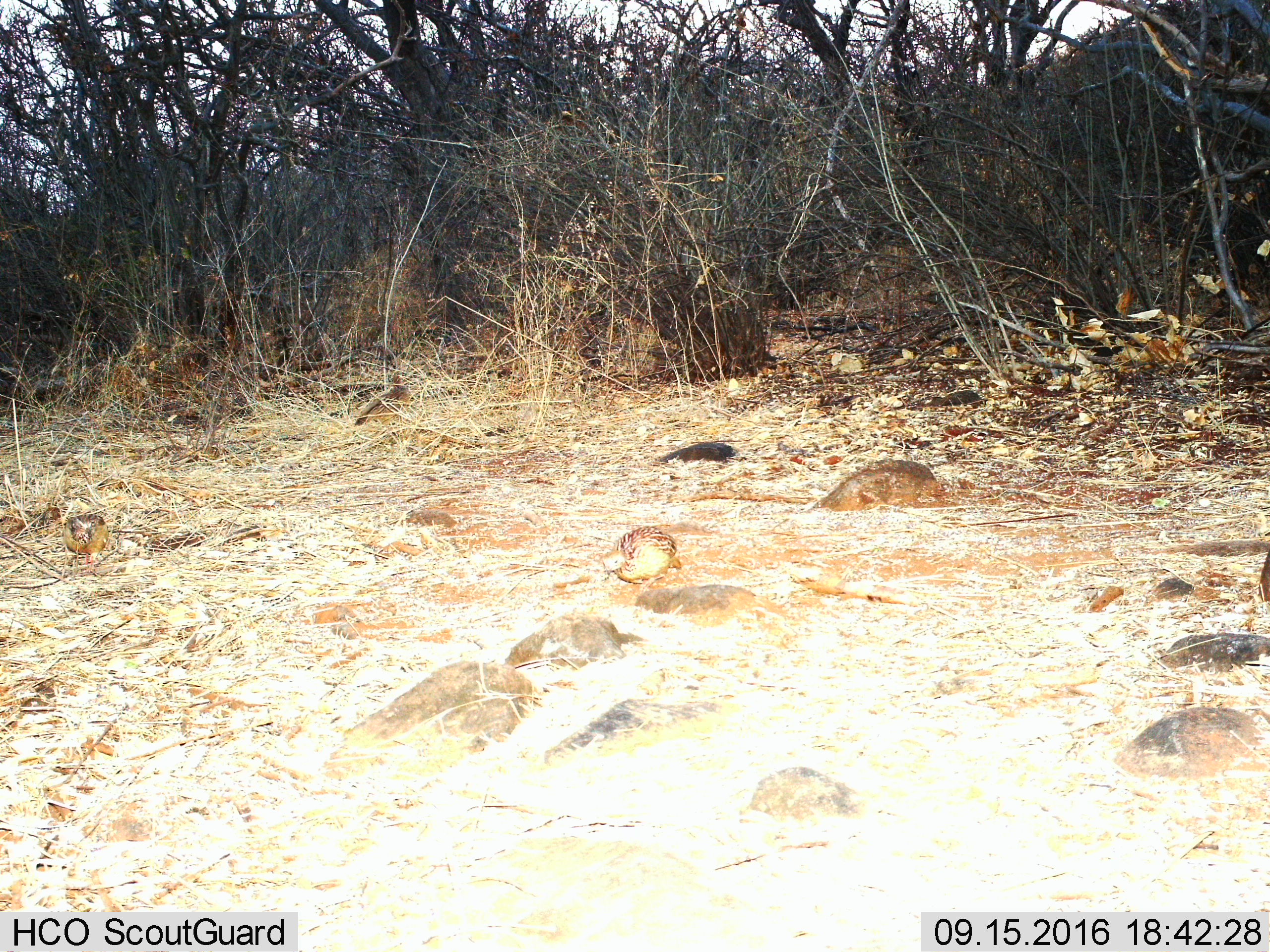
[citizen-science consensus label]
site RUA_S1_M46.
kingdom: Animalia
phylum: Chordata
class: Aves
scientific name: Aves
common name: bird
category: birdother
Birdother (bird) (Aves), count 2. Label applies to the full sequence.